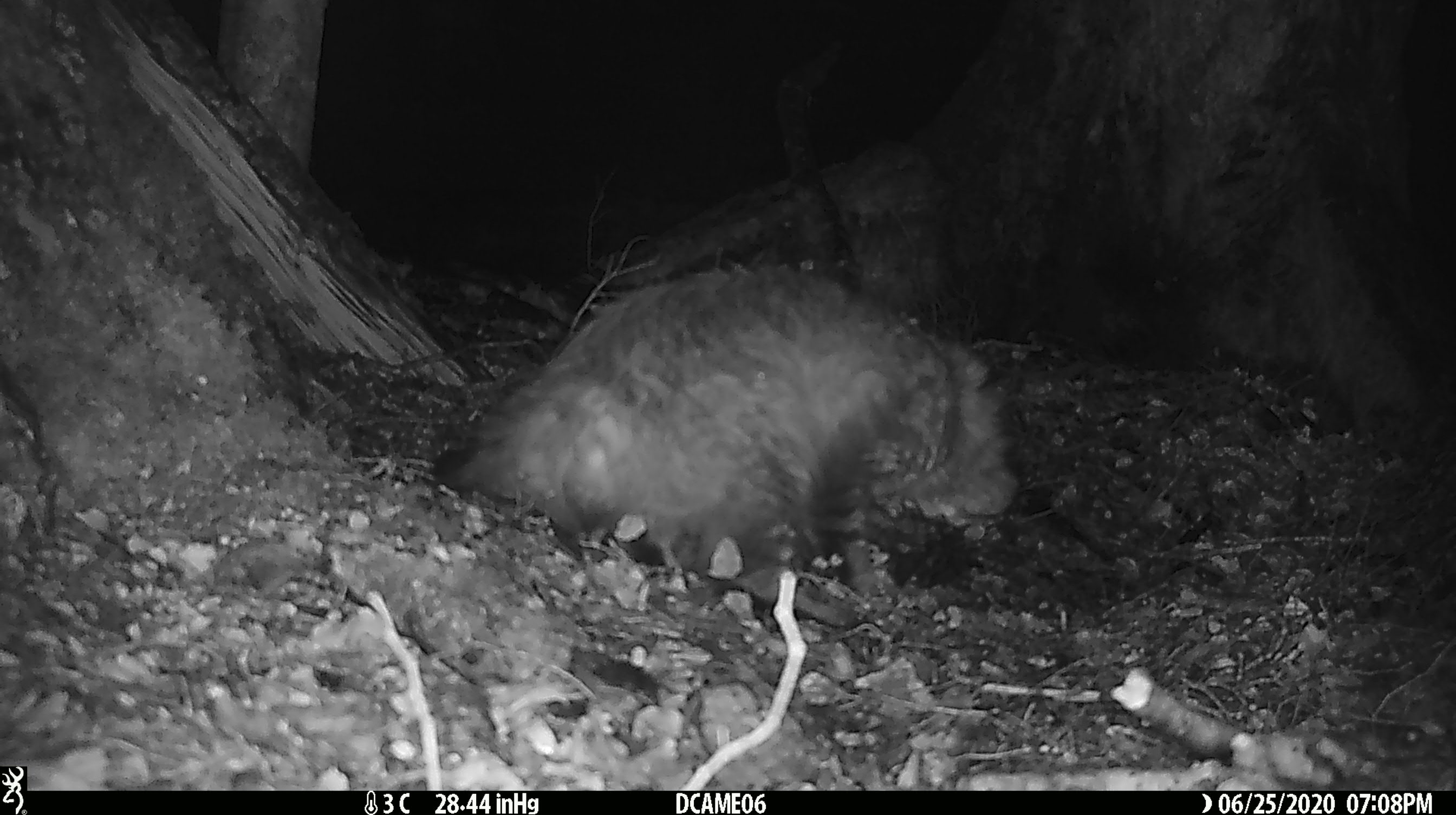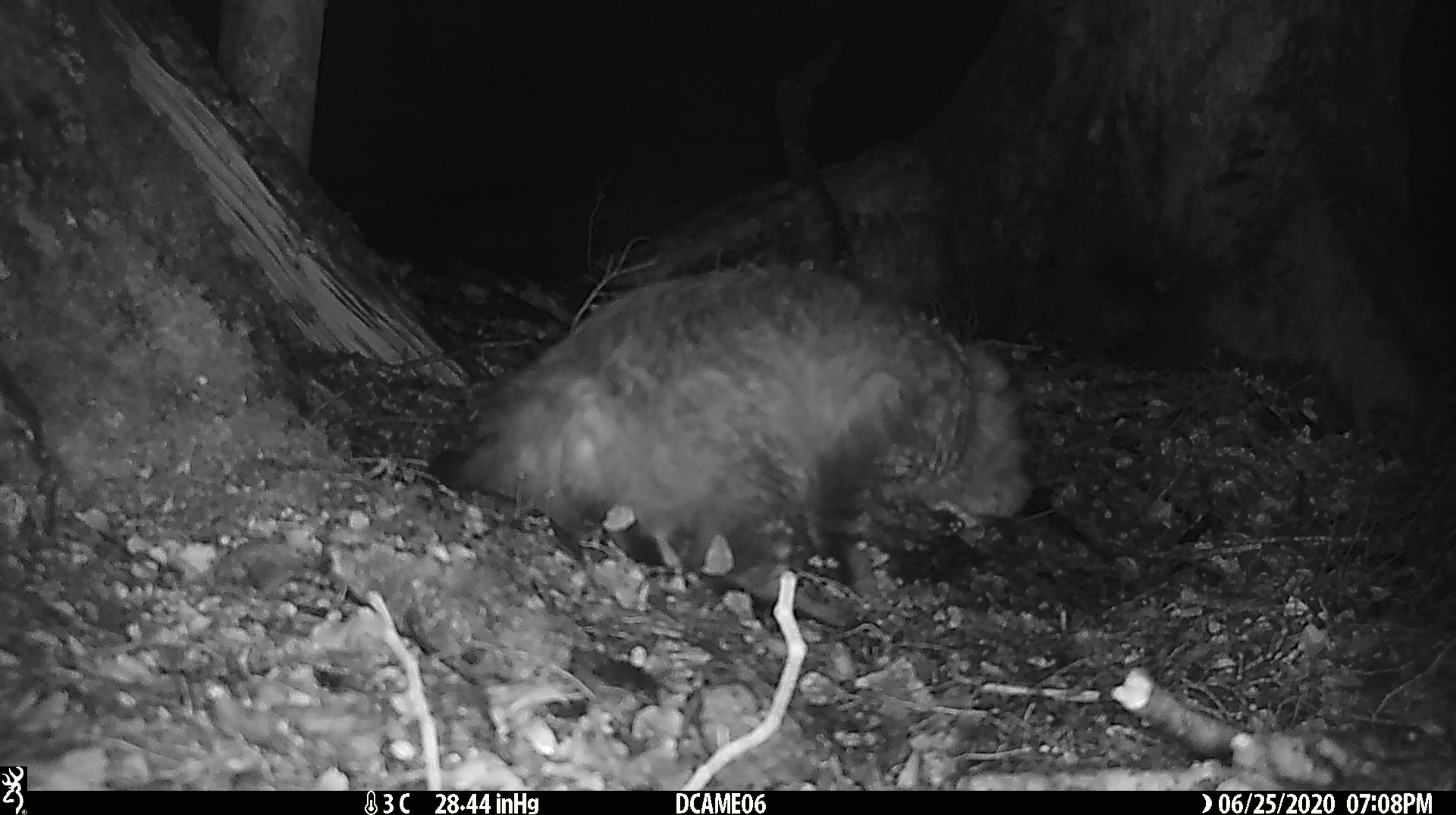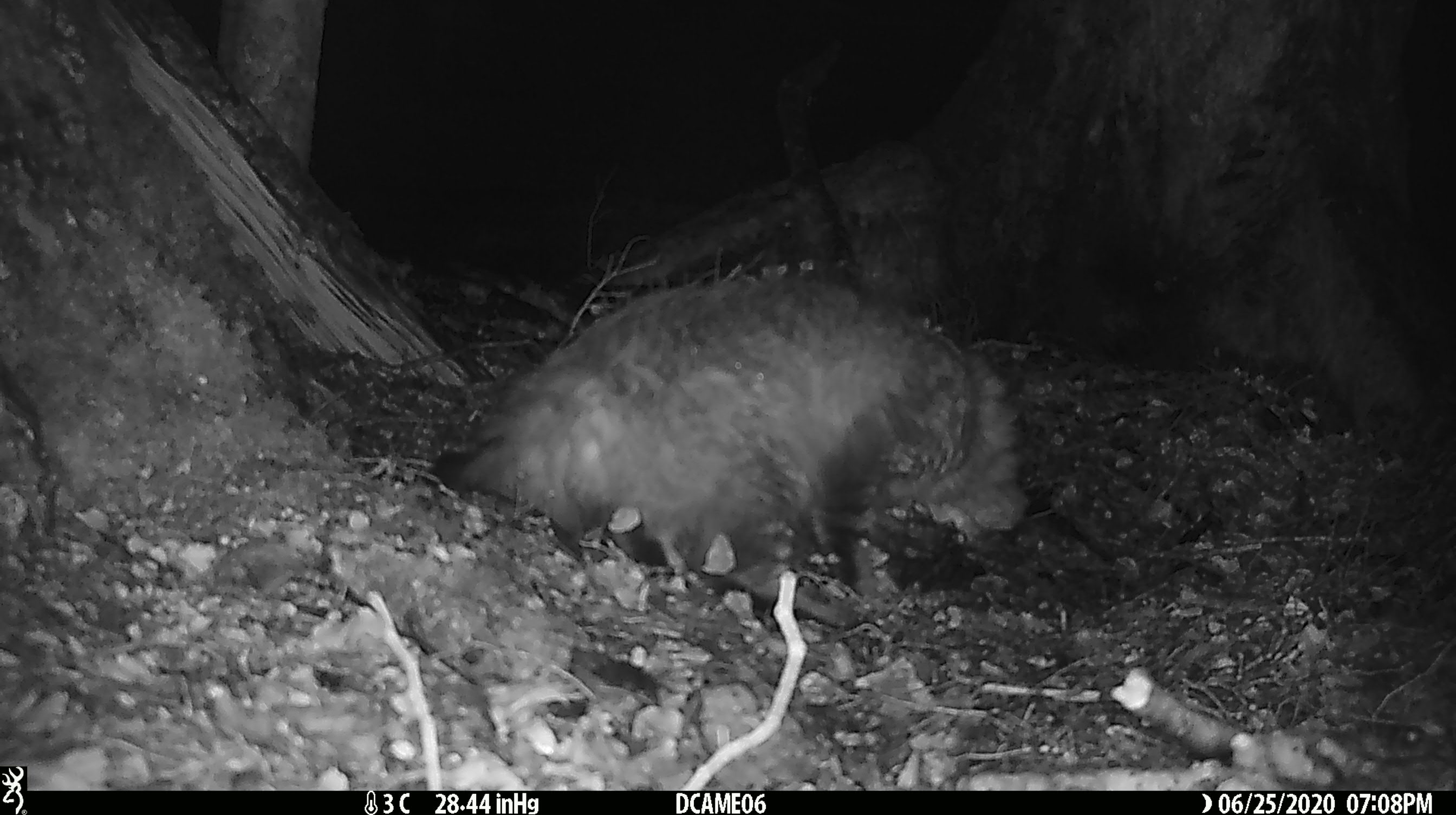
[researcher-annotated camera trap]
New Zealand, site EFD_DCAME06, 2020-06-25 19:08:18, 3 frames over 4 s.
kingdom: Animalia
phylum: Chordata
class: Mammalia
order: Carnivora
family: Felidae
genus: Felis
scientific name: Felis catus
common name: domestic cat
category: cat